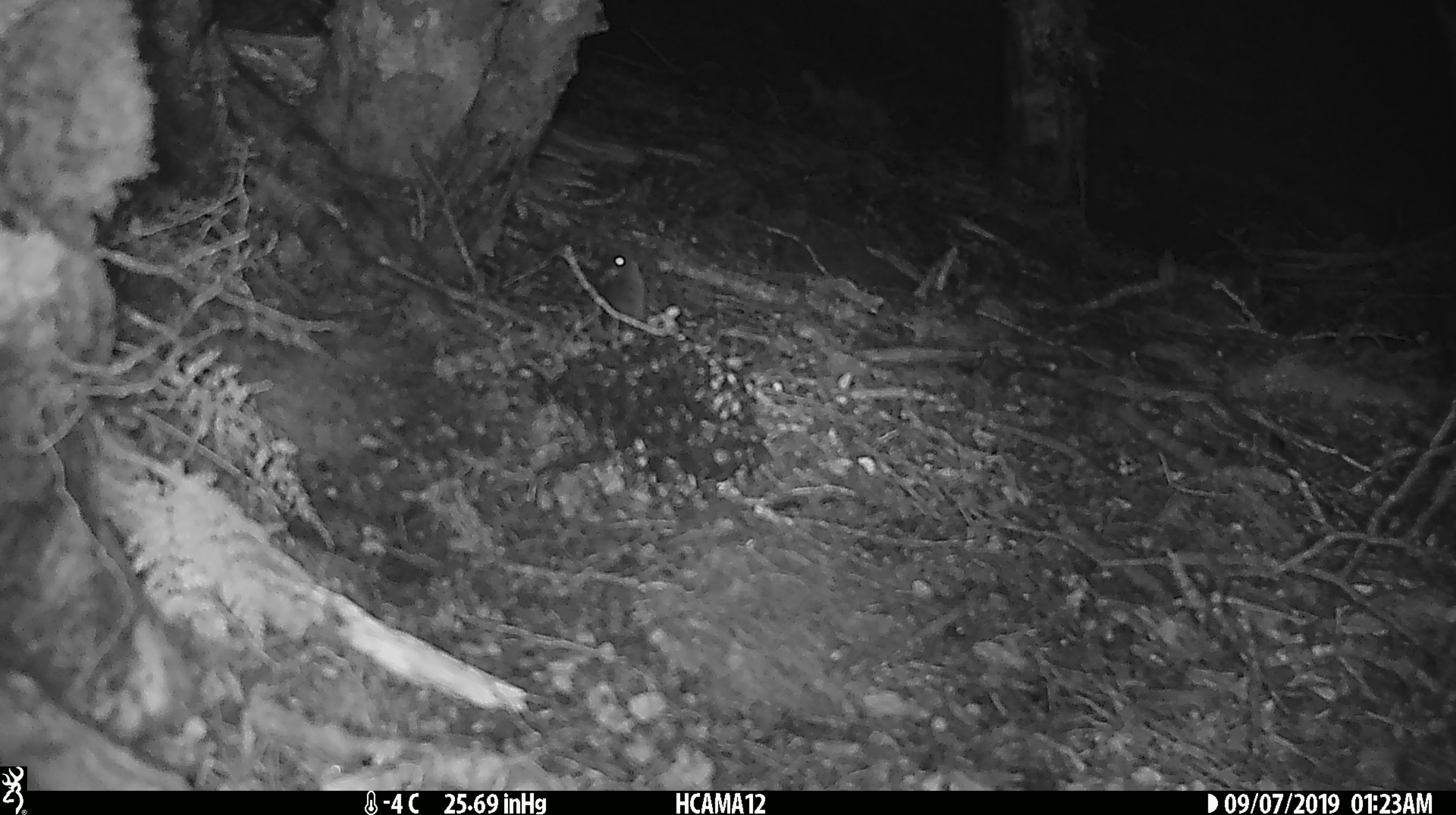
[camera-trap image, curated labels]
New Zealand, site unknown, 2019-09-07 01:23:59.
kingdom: Animalia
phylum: Chordata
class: Mammalia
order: Rodentia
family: Muridae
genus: Mus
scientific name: Mus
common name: mouse